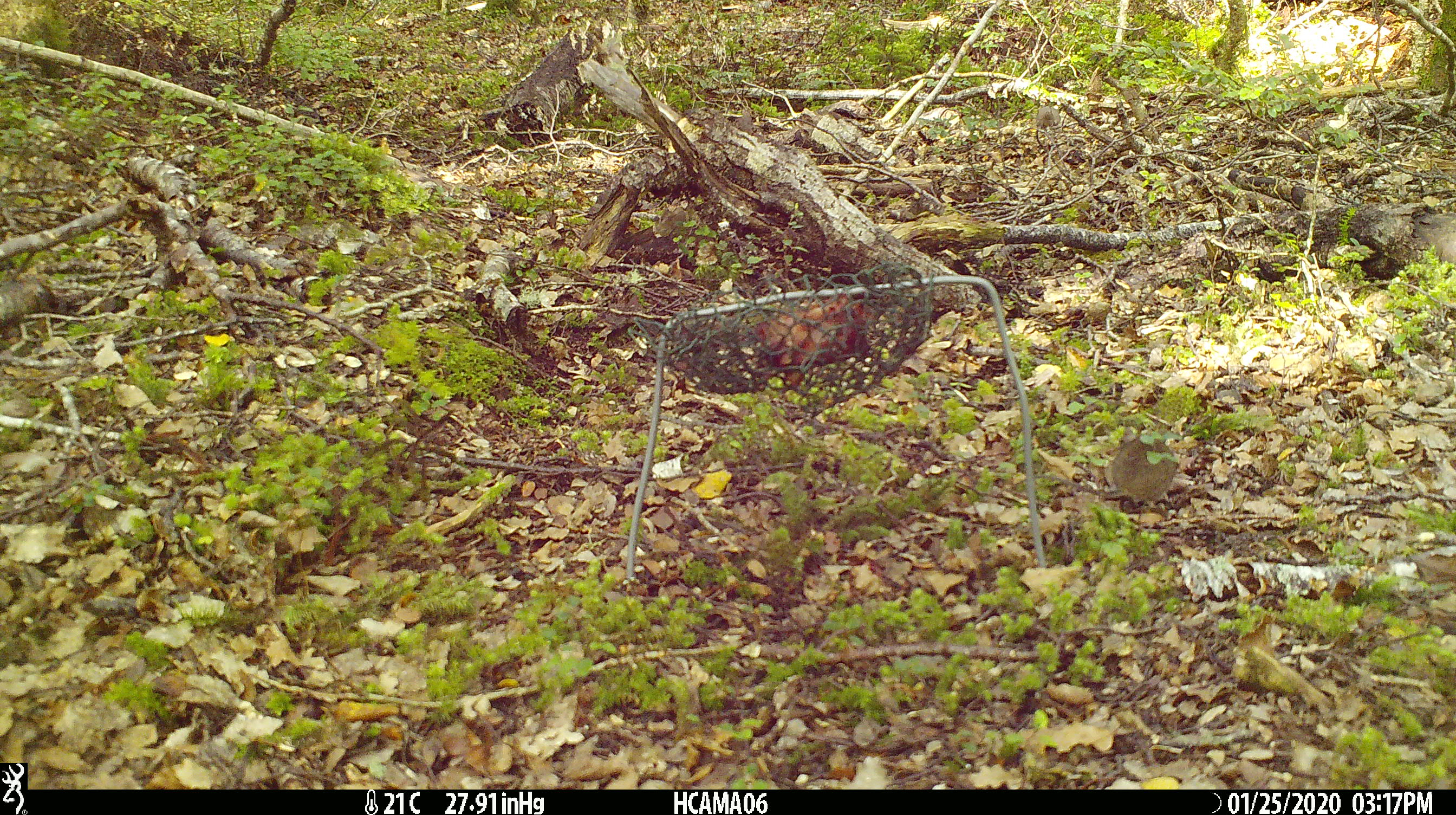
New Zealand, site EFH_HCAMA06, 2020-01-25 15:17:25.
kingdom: Animalia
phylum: Chordata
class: Mammalia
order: Rodentia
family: Muridae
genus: Mus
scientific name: Mus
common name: mouse